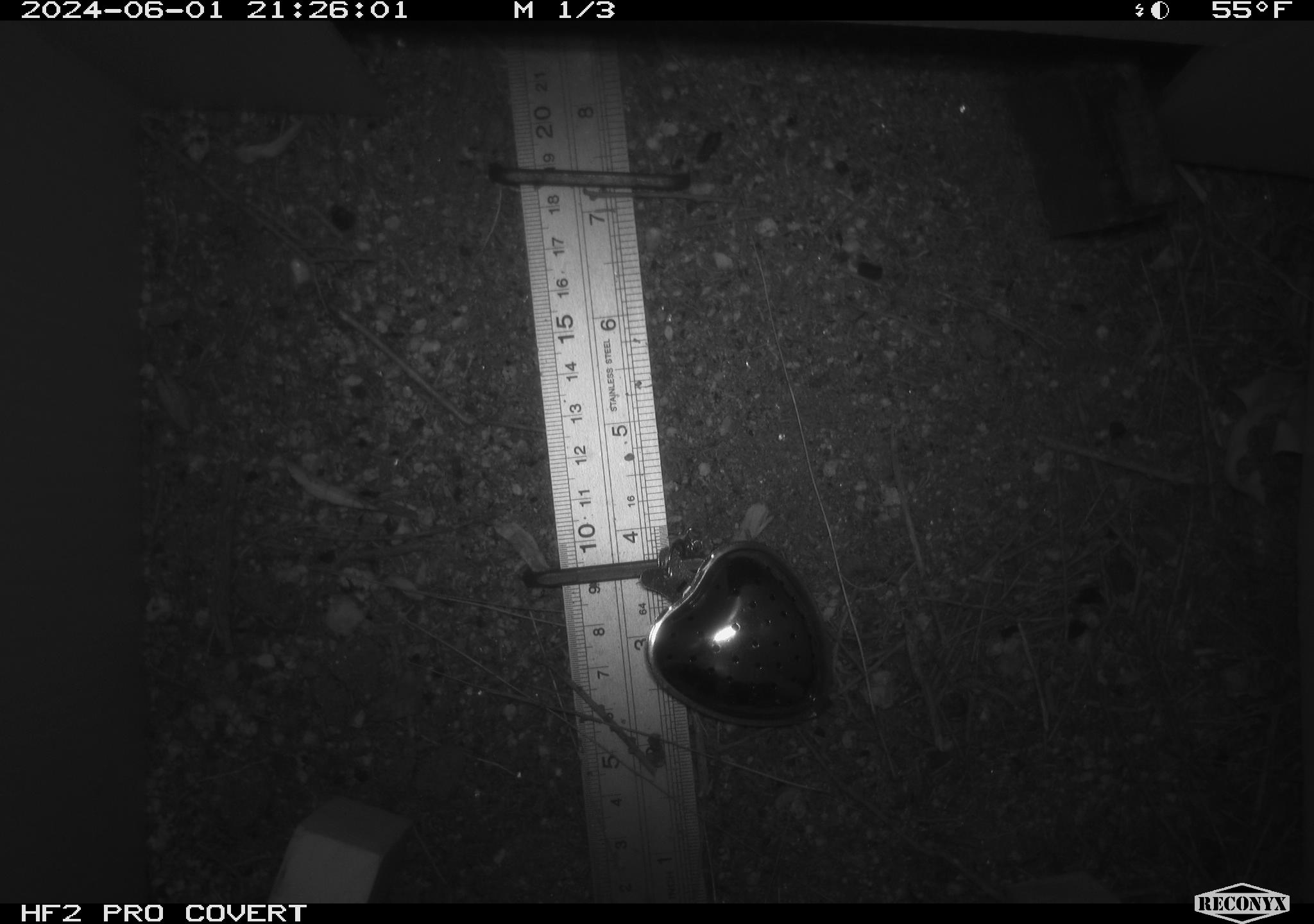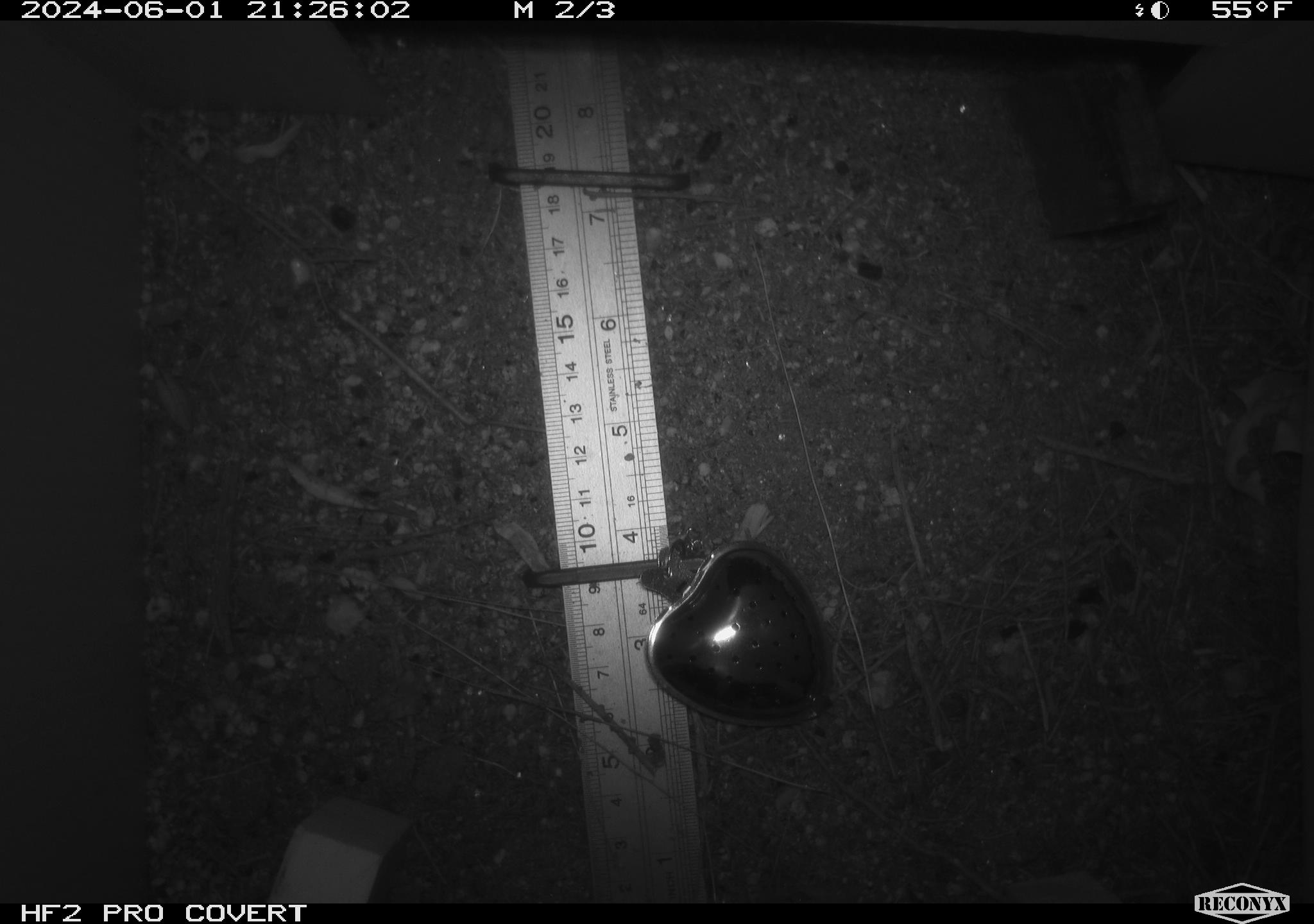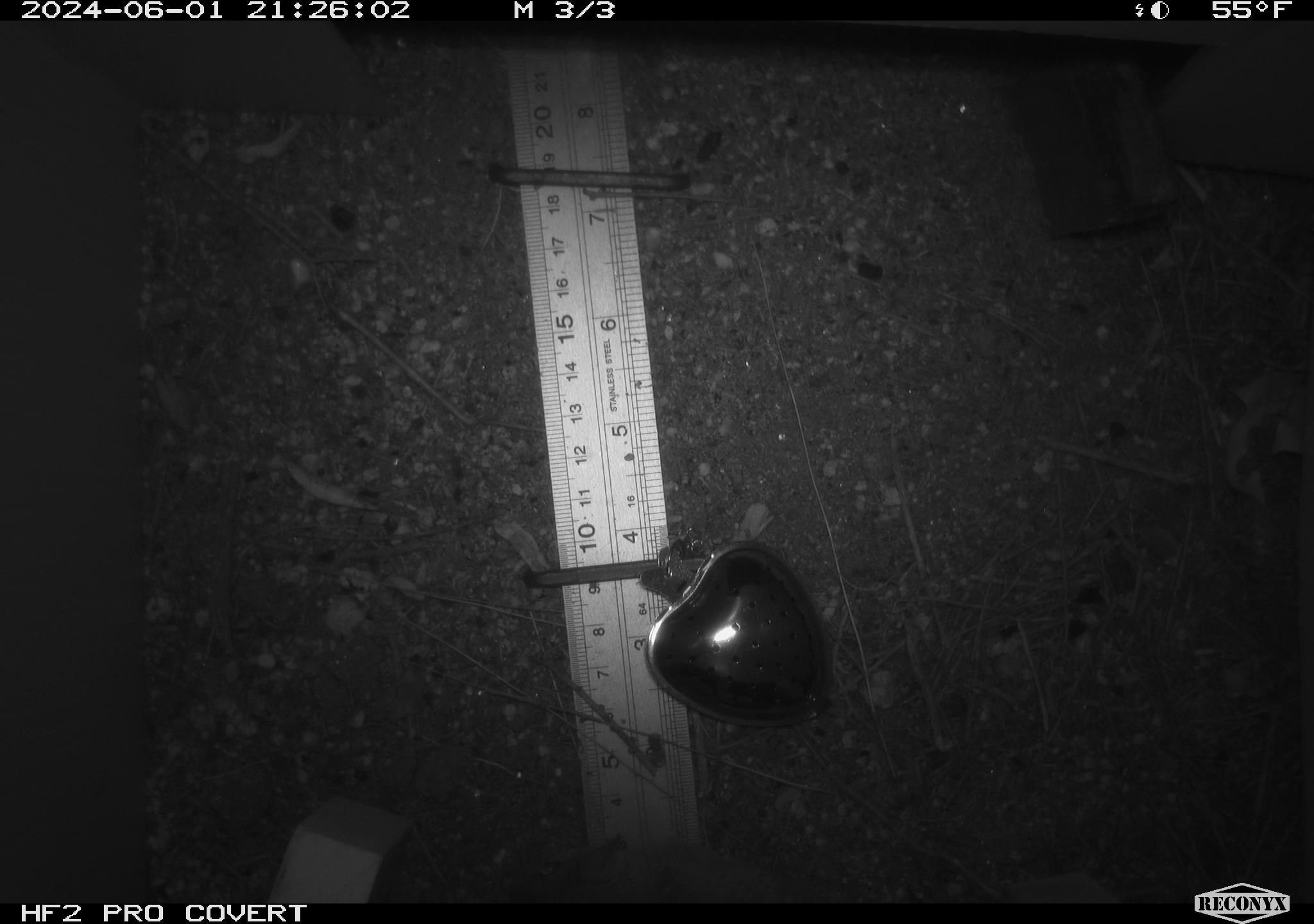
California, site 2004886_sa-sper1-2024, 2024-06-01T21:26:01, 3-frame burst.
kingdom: Animalia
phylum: Chordata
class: Mammalia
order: Rodentia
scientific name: Rodentia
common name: mouse species